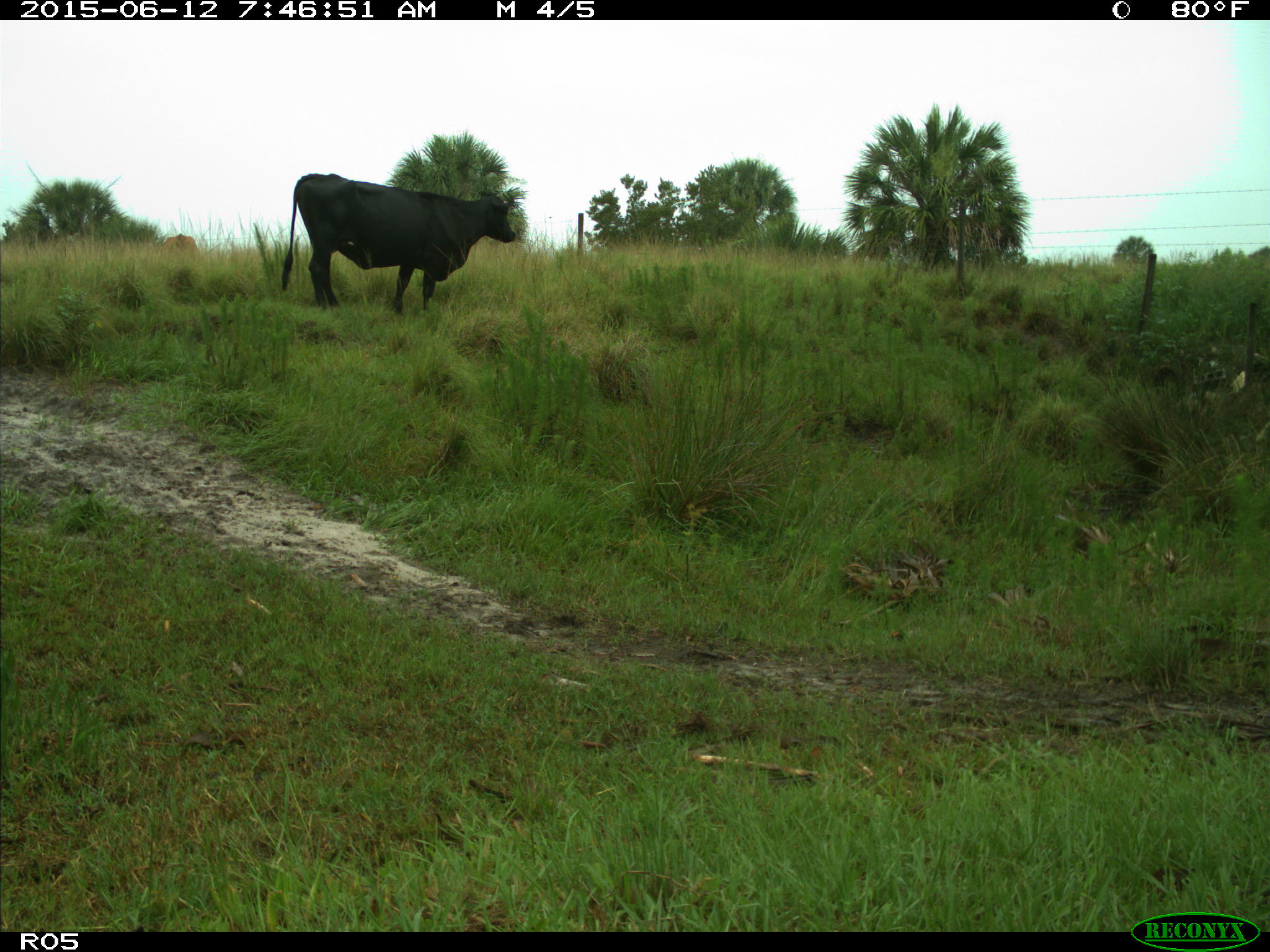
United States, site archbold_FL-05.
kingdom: Animalia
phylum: Chordata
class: Mammalia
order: Artiodactyla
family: Bovidae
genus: Bos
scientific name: Bos taurus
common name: domestic cow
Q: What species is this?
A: Bos taurus (domestic cow).